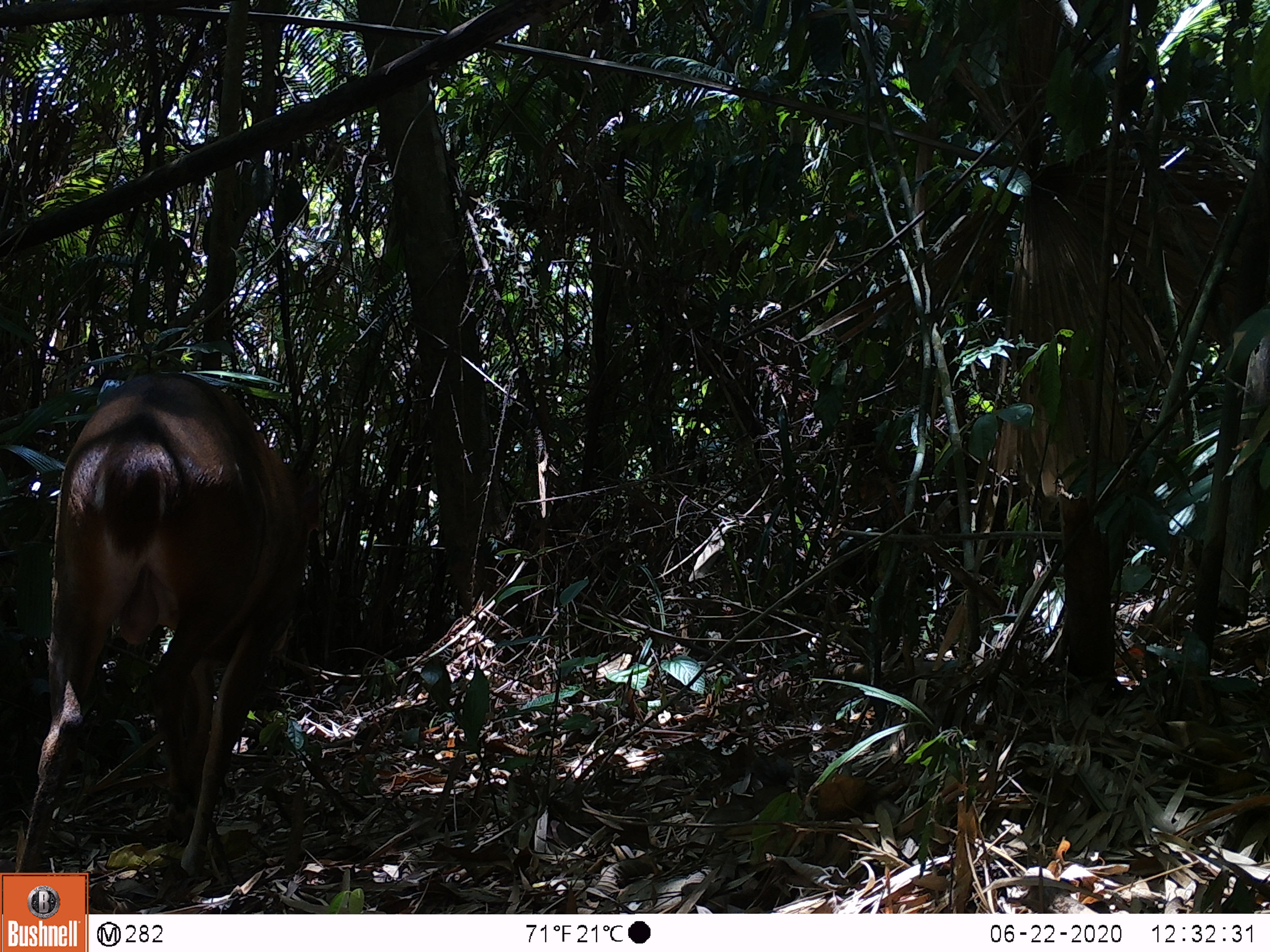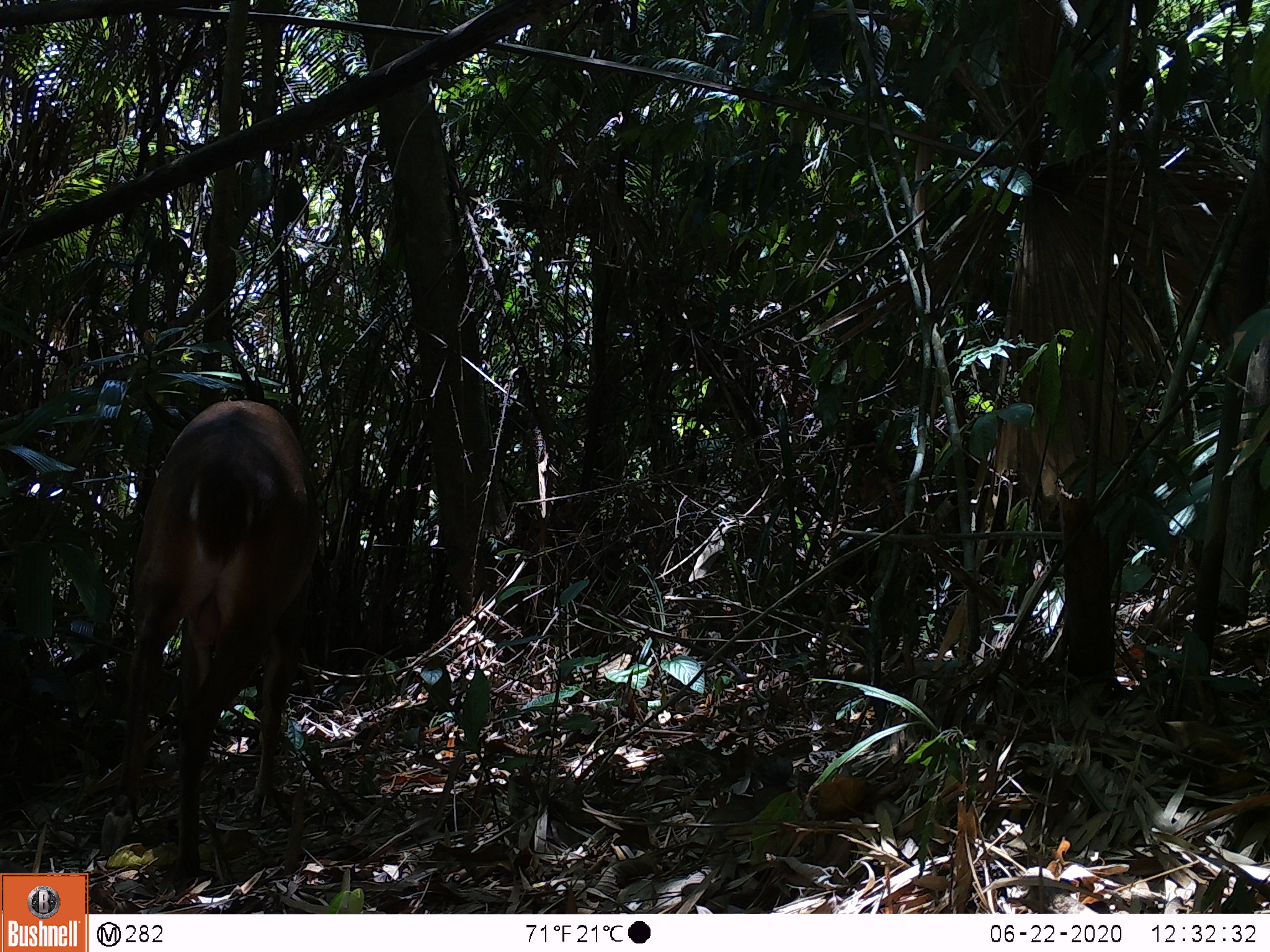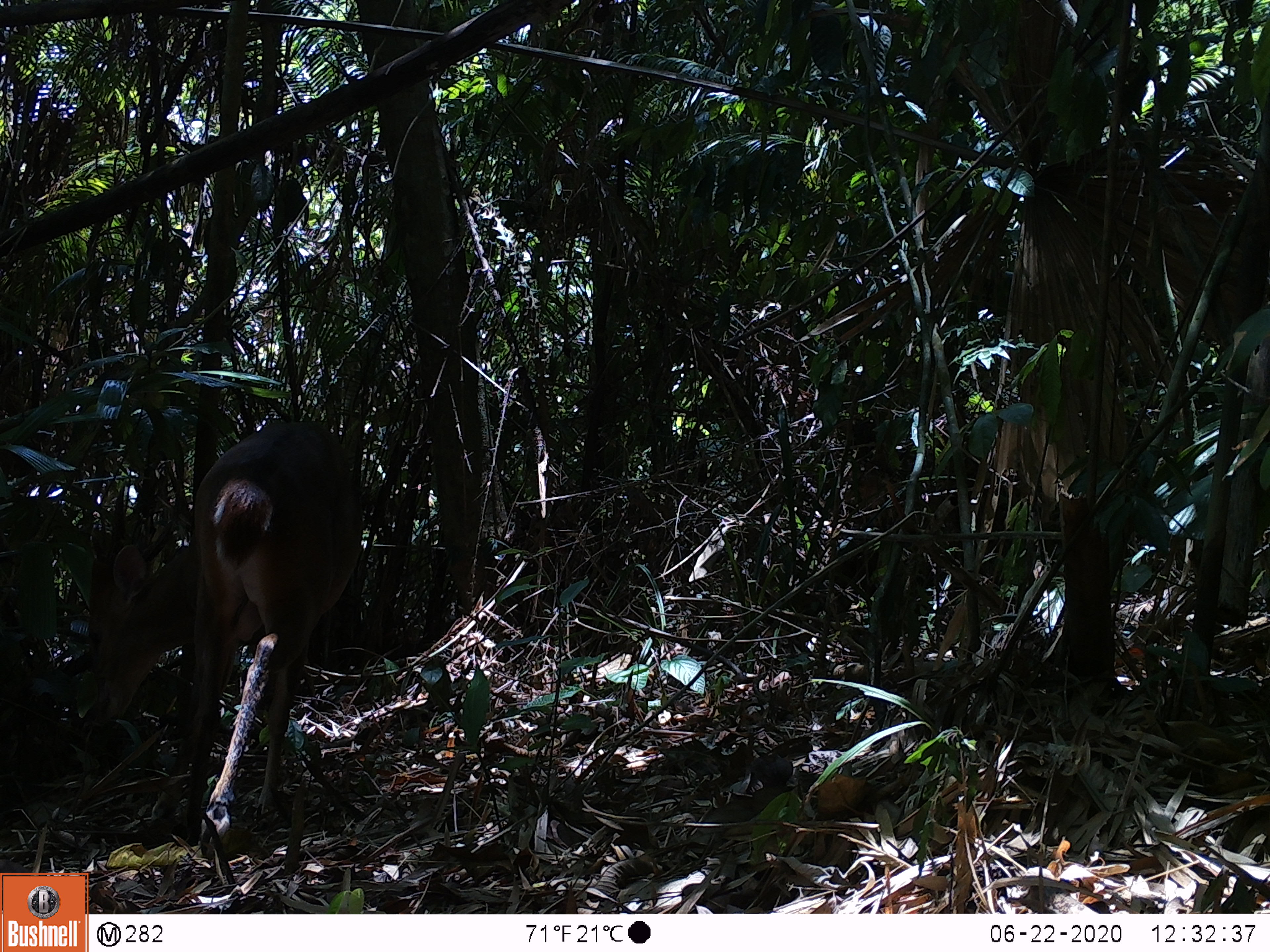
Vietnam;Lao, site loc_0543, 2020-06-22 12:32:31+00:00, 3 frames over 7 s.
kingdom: Animalia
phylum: Chordata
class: Mammalia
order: Artiodactyla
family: Cervidae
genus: Muntiacus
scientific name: Muntiacus vuquangensis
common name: large-antlered muntjac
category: large antlered muntjac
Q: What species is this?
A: Large antlered muntjac (large-antlered muntjac) (Muntiacus vuquangensis).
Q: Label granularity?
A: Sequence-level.